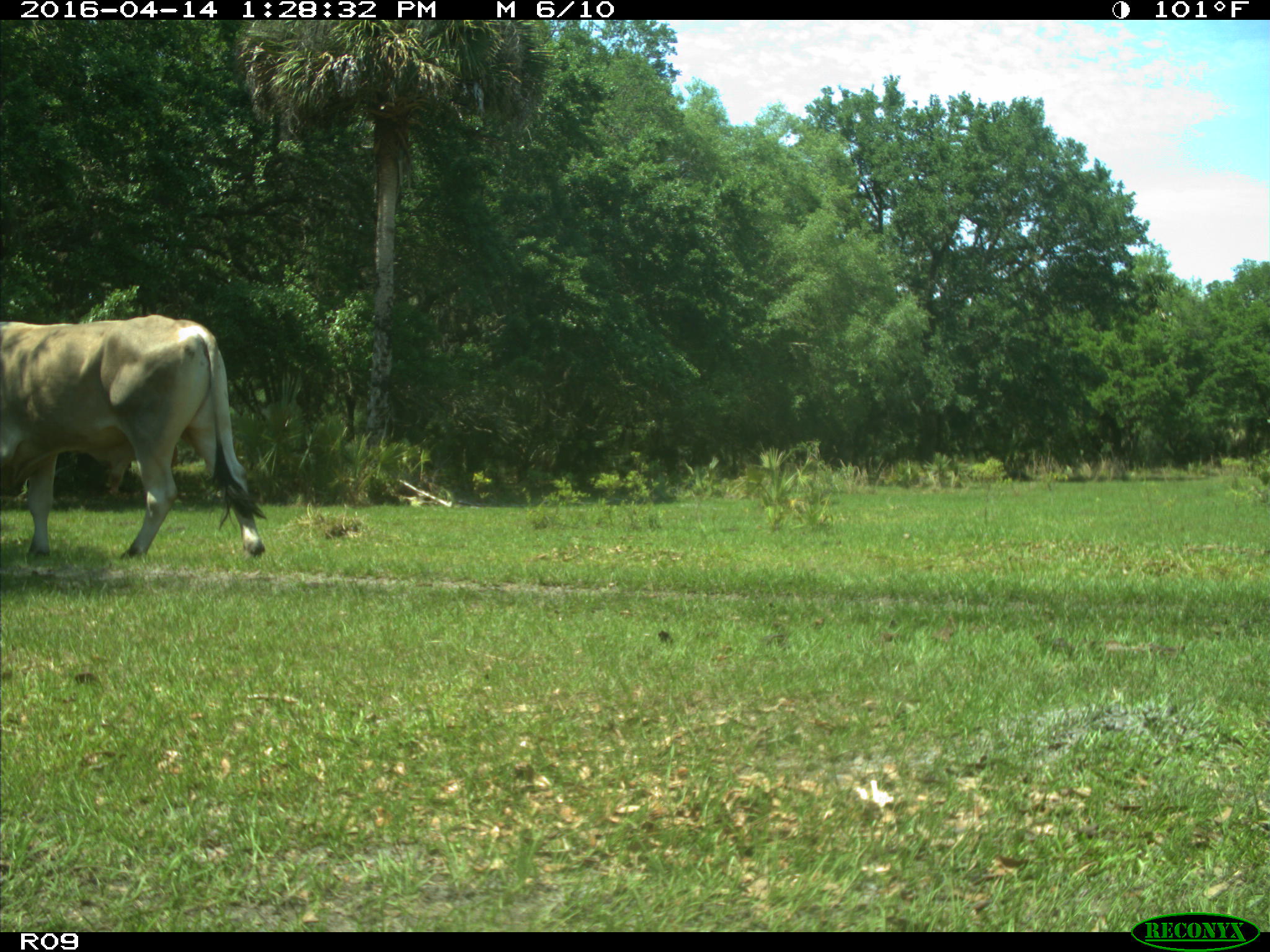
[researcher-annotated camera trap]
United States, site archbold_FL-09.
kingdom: Animalia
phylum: Chordata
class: Mammalia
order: Artiodactyla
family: Bovidae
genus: Bos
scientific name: Bos taurus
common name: domestic cow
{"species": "Bos taurus (domestic cow)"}